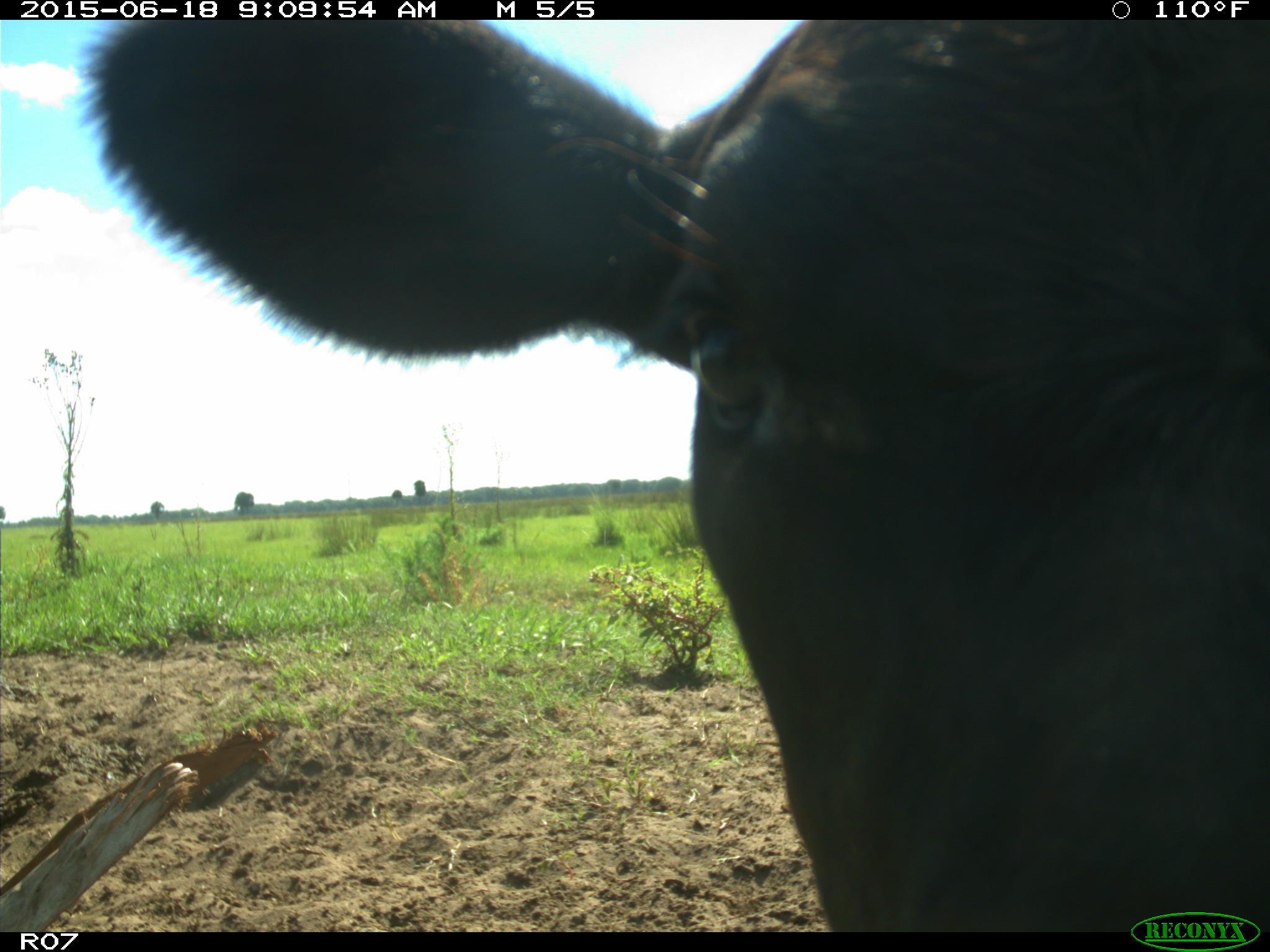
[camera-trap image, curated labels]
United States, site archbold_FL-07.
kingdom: Animalia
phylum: Chordata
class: Mammalia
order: Artiodactyla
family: Bovidae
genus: Bos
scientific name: Bos taurus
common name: domestic cow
Bos taurus (domestic cow).